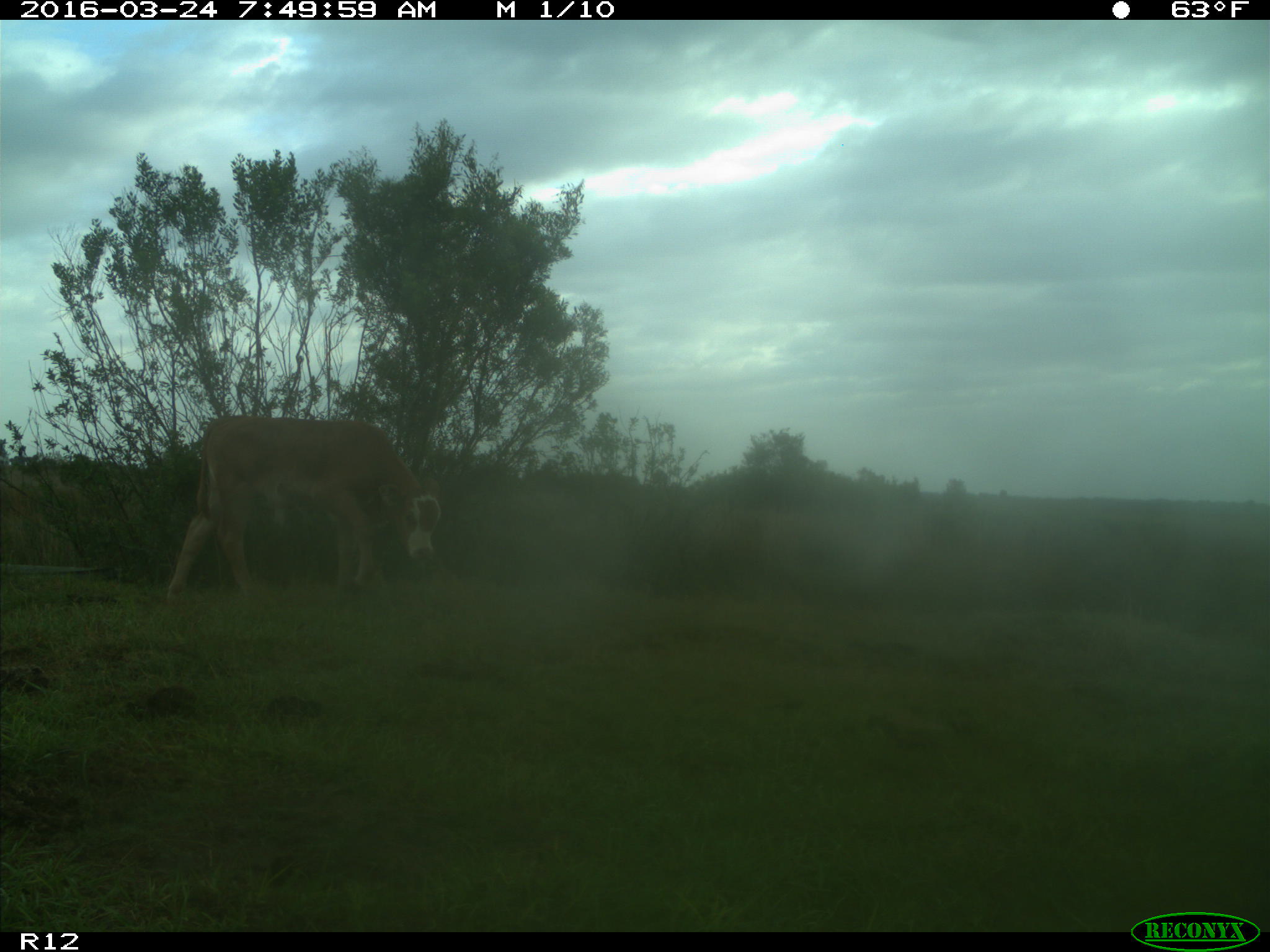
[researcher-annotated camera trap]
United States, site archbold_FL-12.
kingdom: Animalia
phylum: Chordata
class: Mammalia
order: Artiodactyla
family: Bovidae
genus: Bos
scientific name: Bos taurus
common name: domestic cow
Bos taurus (domestic cow).